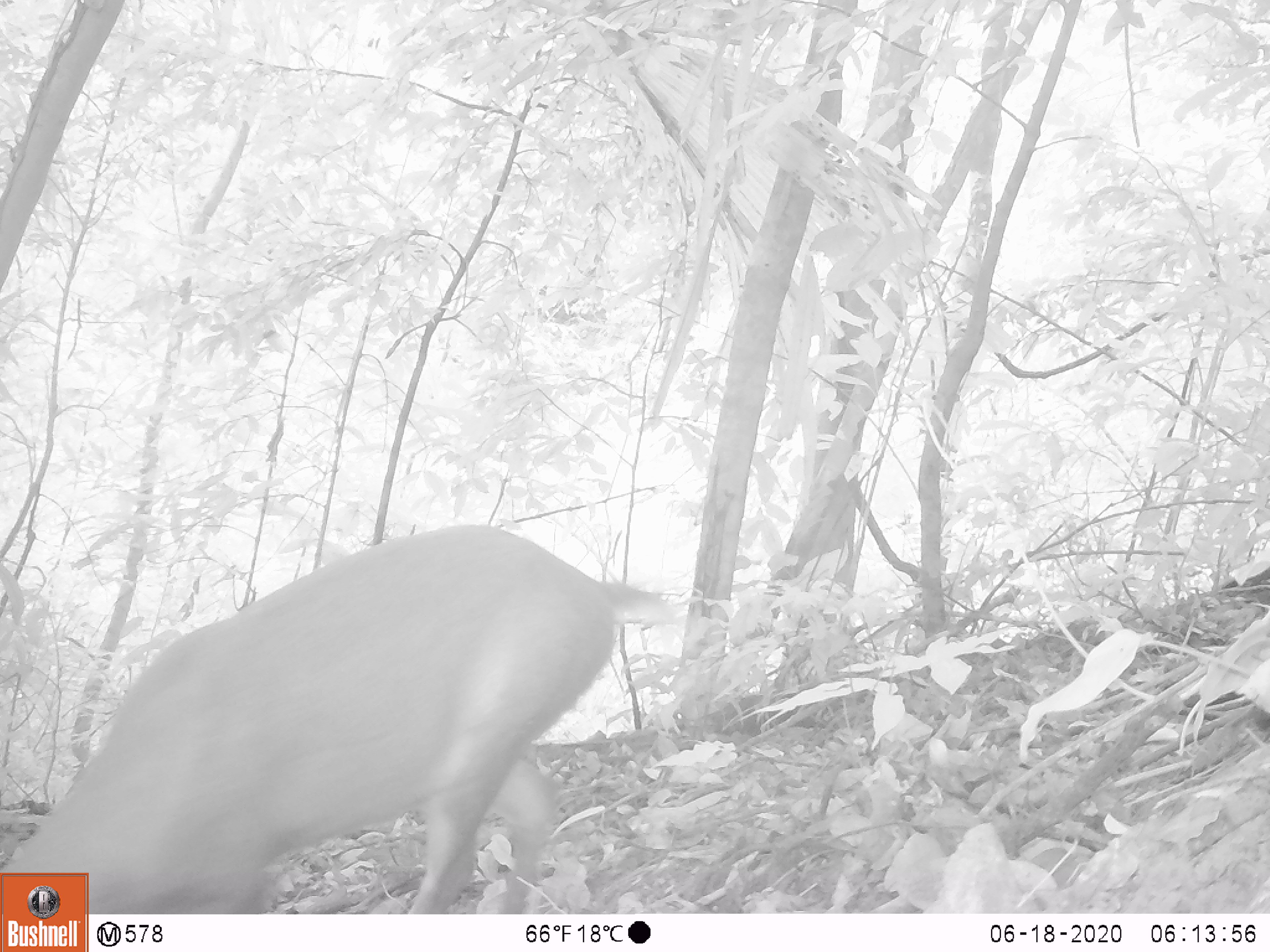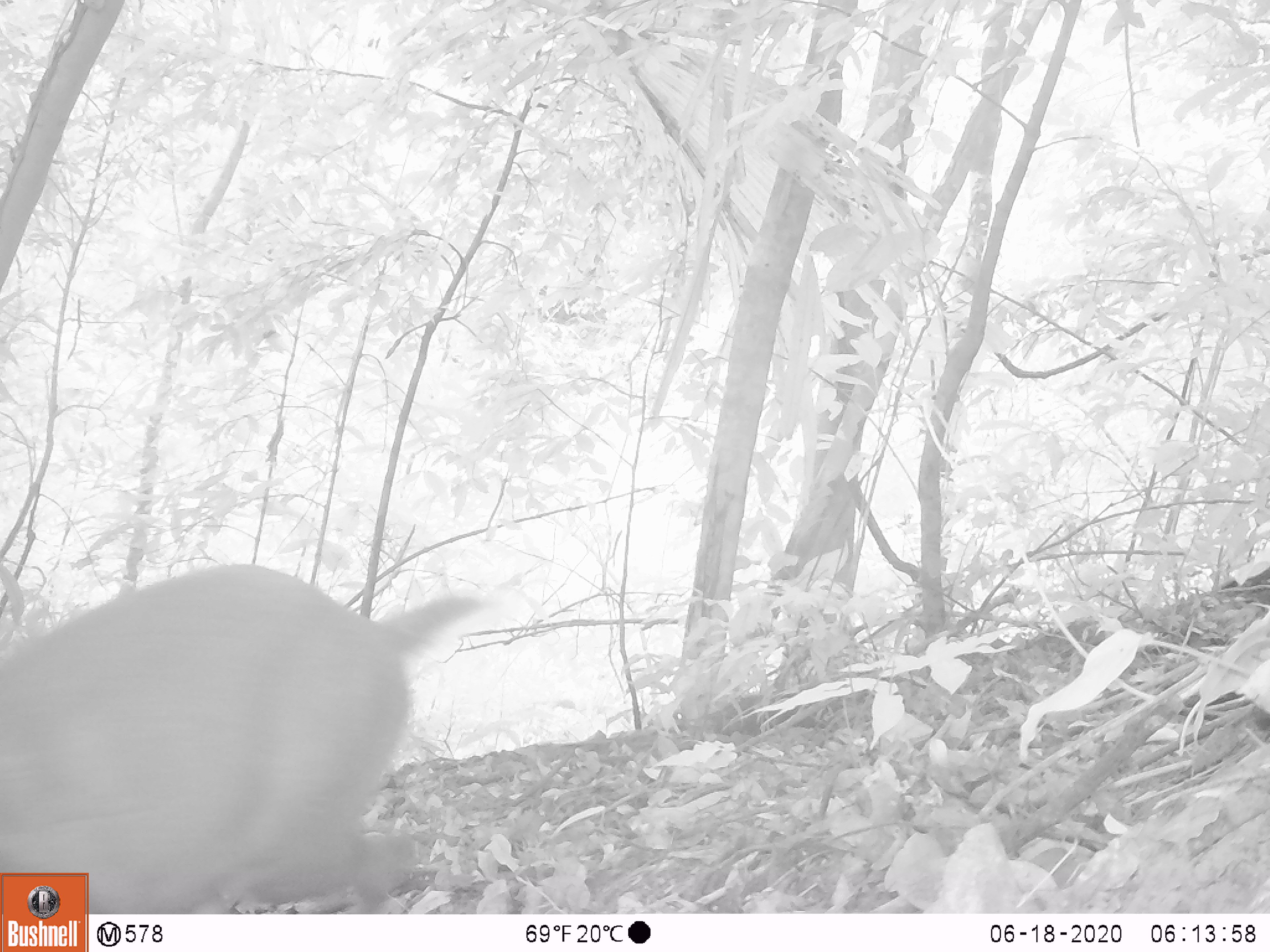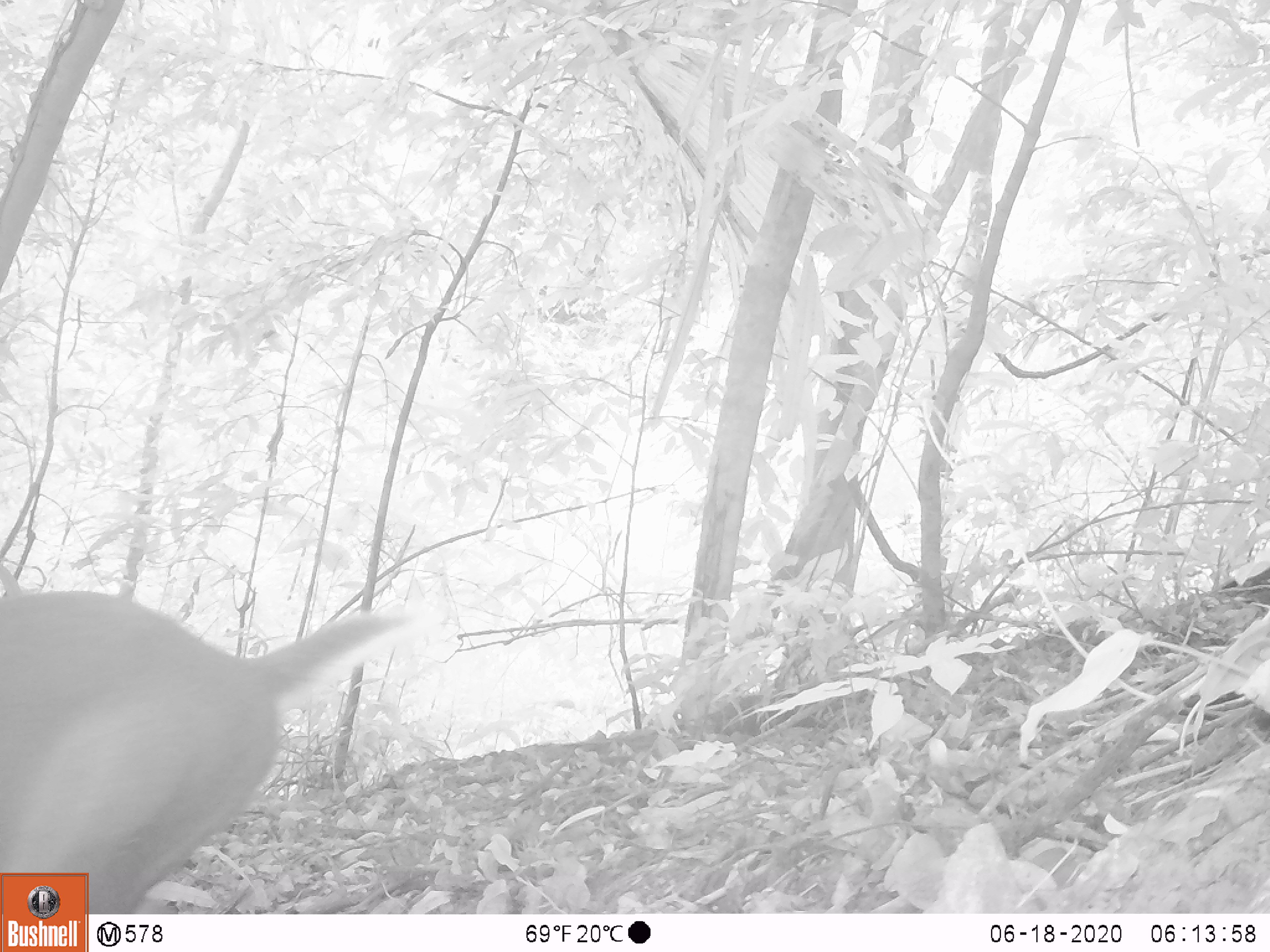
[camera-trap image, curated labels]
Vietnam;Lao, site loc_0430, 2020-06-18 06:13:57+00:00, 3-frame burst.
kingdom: Animalia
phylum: Chordata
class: Mammalia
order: Artiodactyla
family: Cervidae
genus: Muntiacus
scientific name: Muntiacus rooseveltorum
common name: roosevelt's muntjac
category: roosevelts muntjac group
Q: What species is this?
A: Roosevelts muntjac group (roosevelt's muntjac) (Muntiacus rooseveltorum).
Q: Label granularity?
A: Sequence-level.